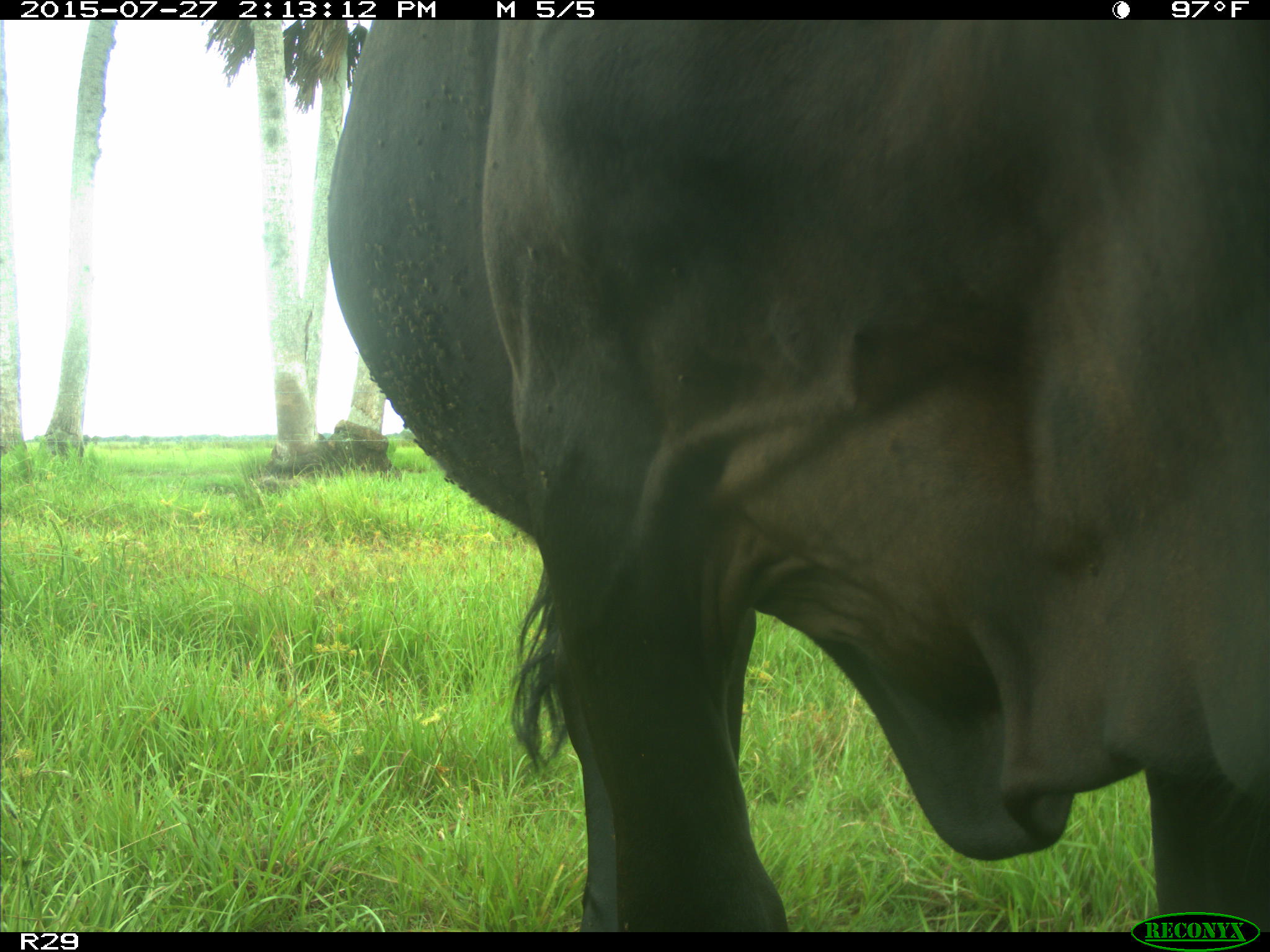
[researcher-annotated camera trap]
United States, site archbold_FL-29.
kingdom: Animalia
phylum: Chordata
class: Mammalia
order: Artiodactyla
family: Bovidae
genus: Bos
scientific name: Bos taurus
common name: domestic cow